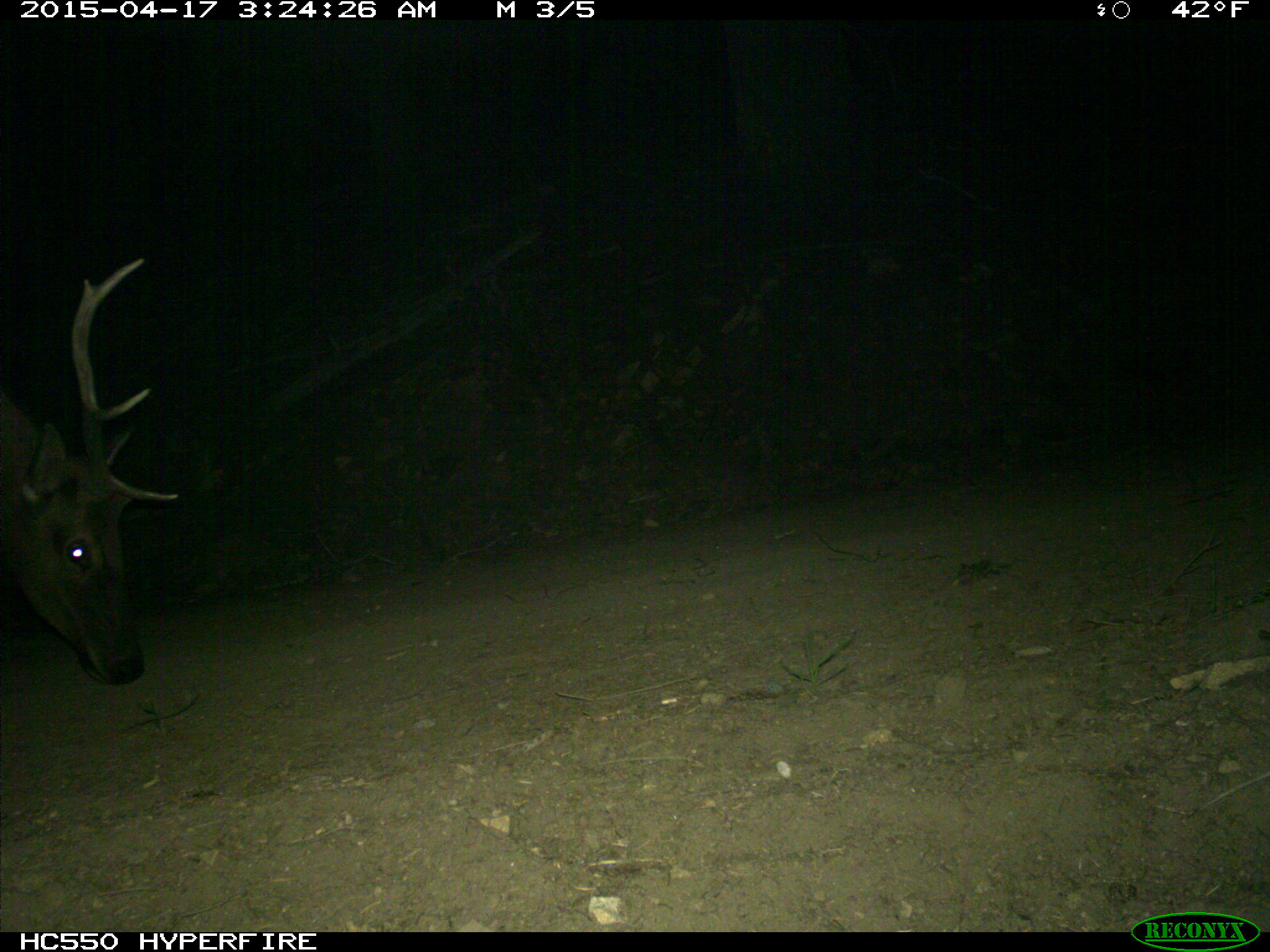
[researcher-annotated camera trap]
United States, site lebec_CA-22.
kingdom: Animalia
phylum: Chordata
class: Mammalia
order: Artiodactyla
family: Cervidae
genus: Cervus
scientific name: Cervus canadensis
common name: elk